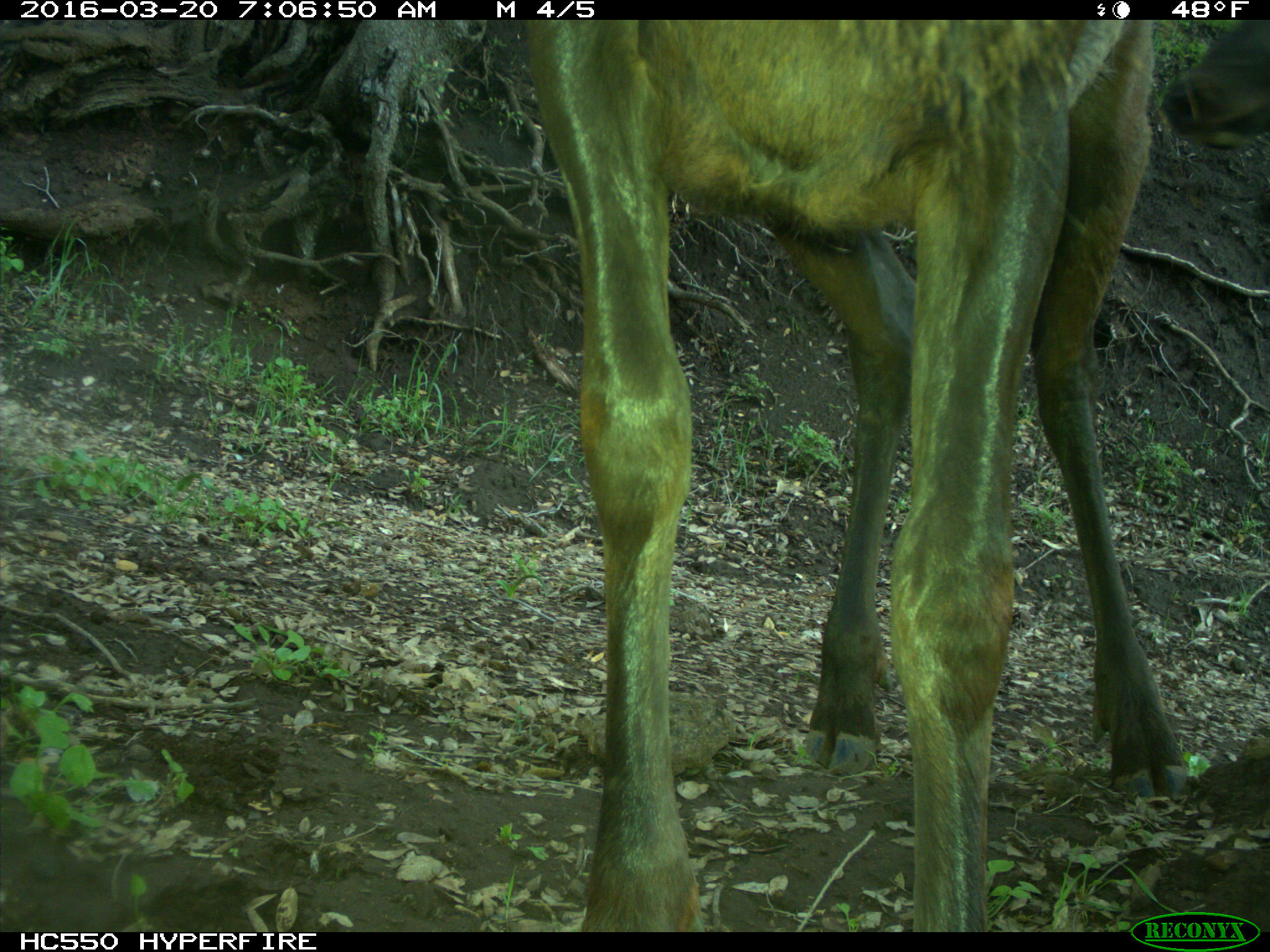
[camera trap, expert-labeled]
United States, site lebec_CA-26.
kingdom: Animalia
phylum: Chordata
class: Mammalia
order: Artiodactyla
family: Cervidae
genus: Cervus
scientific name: Cervus canadensis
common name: elk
Cervus canadensis (elk).